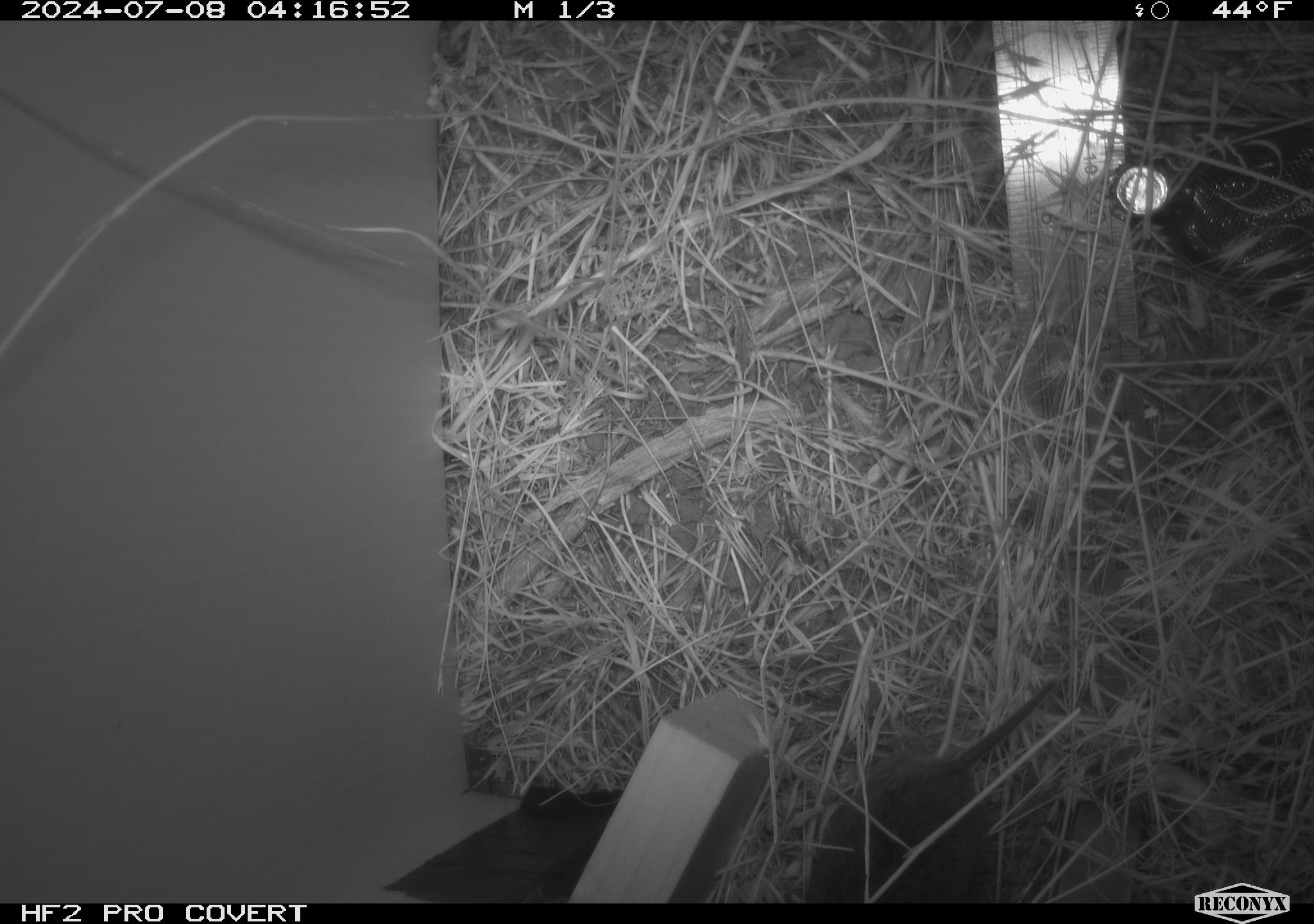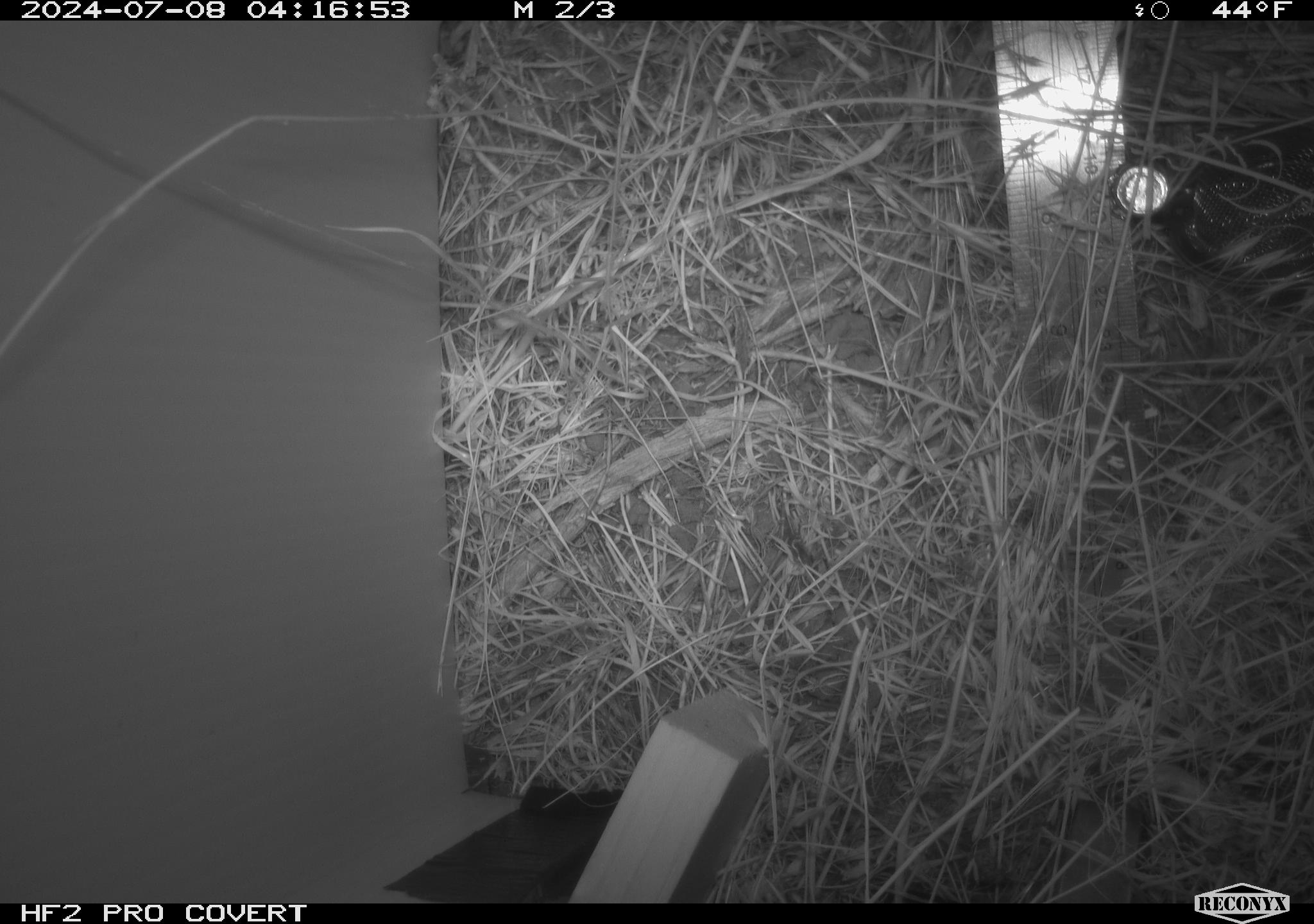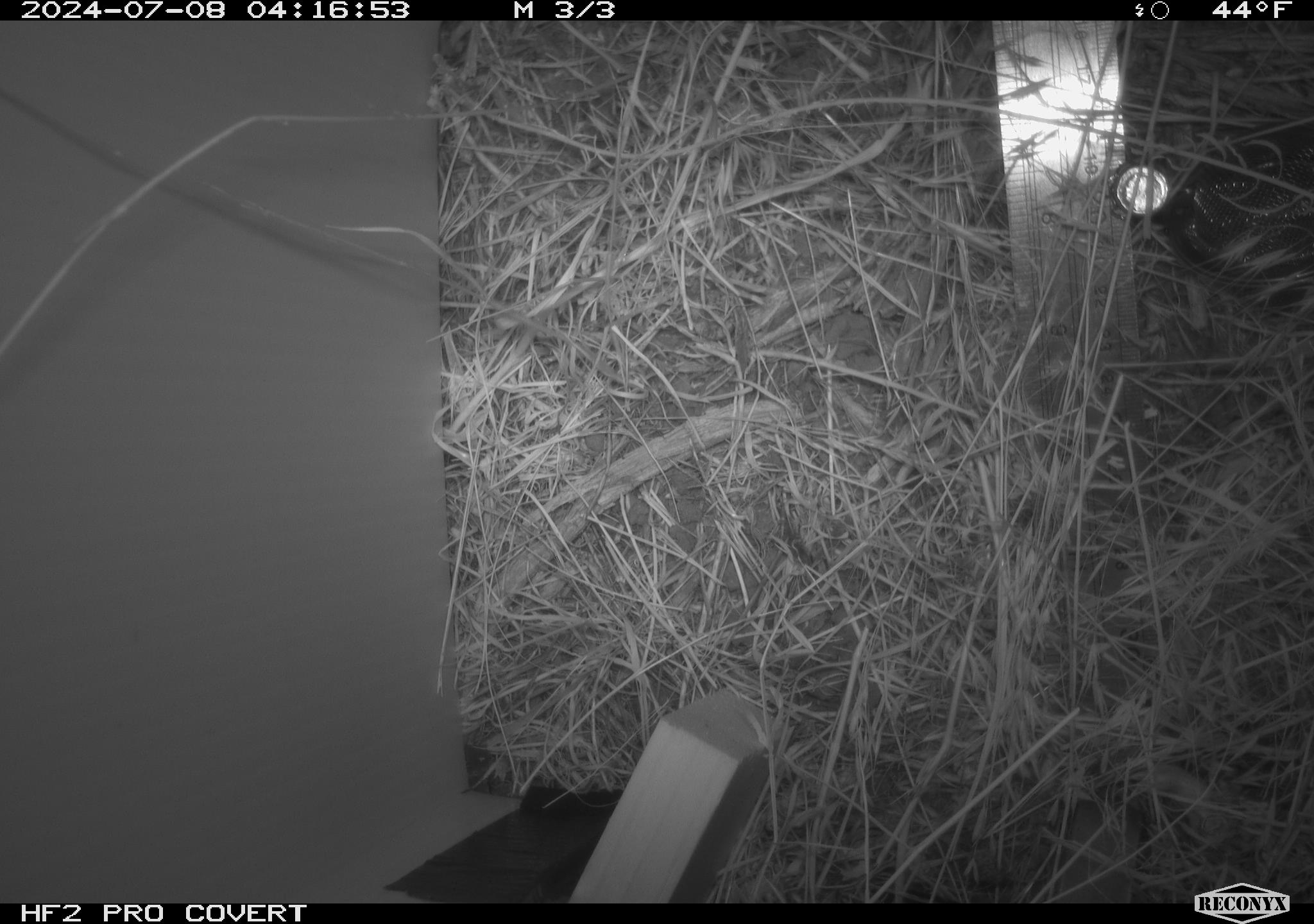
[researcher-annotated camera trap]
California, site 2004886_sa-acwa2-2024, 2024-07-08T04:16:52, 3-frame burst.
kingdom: Animalia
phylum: Chordata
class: Mammalia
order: Rodentia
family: Cricetidae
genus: Microtus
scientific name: Microtus californicus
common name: california vole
California vole (Microtus californicus).